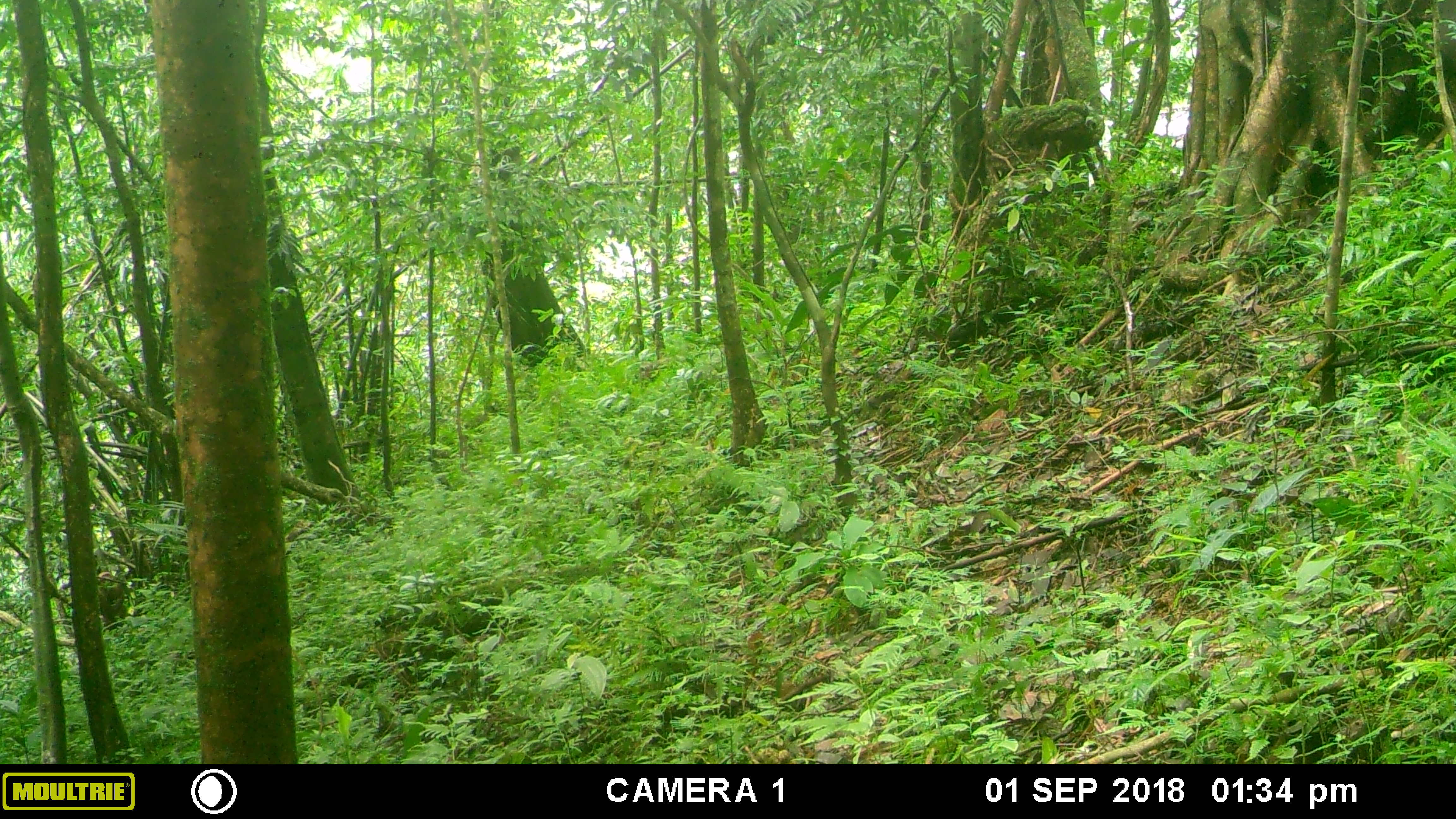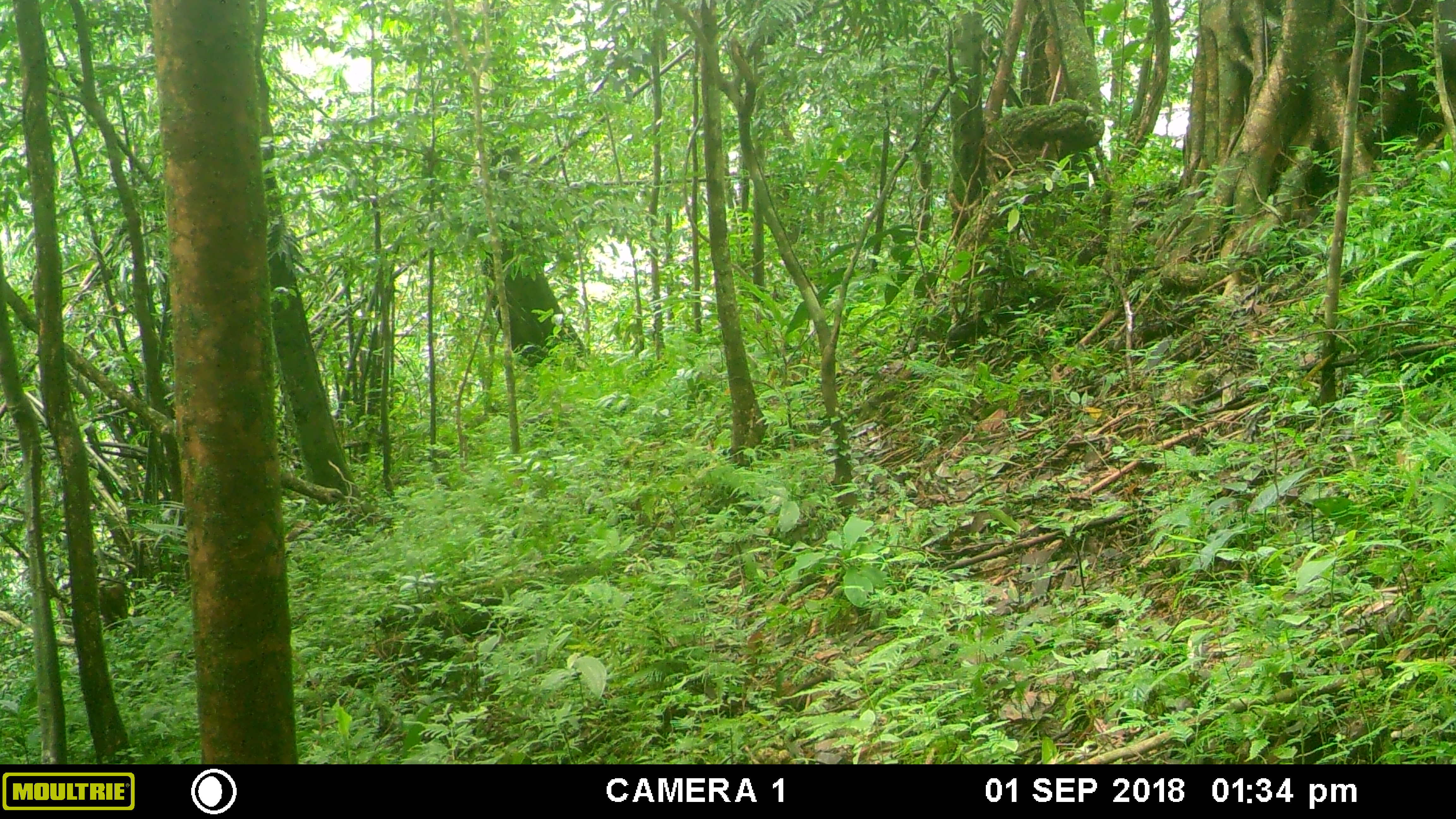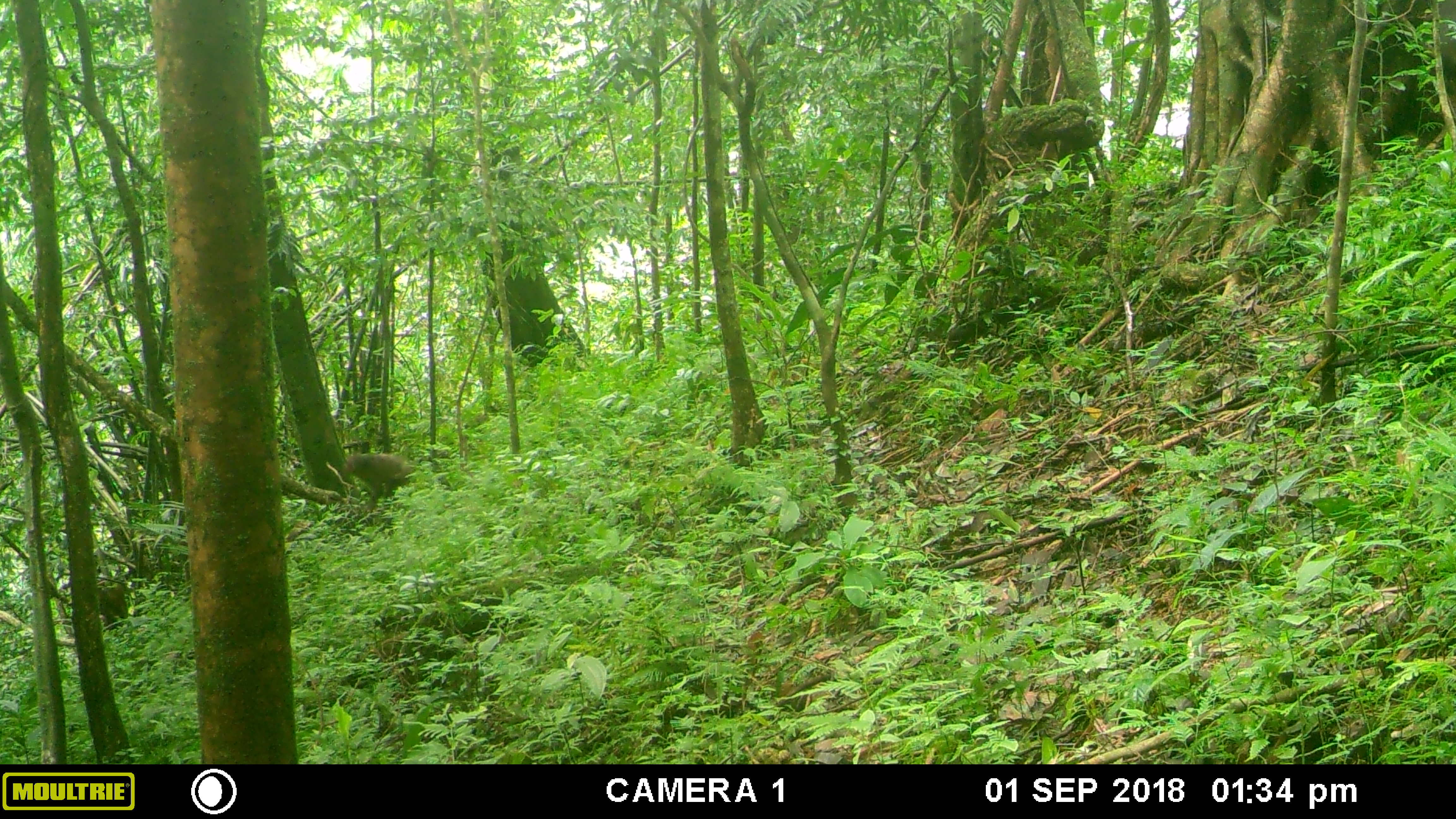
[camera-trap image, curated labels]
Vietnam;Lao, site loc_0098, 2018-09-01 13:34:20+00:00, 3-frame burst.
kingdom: Animalia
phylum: Chordata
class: Mammalia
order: Primates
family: Cercopithecidae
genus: Macaca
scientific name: Macaca arctoides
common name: stump-tailed macaque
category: stump tailed macaque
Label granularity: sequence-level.